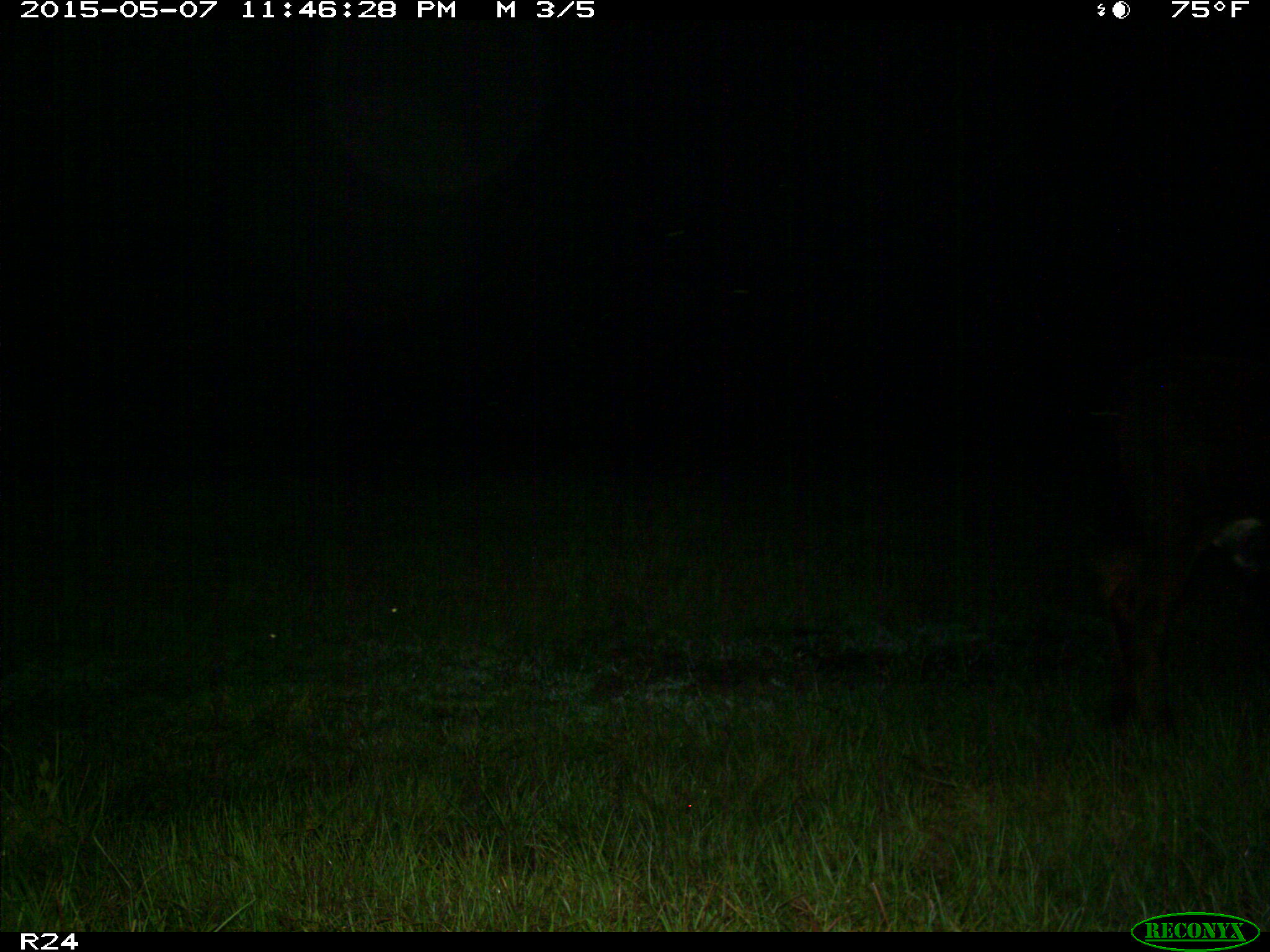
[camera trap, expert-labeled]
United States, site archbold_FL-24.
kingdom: Animalia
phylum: Chordata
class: Mammalia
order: Artiodactyla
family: Bovidae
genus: Bos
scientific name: Bos taurus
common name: domestic cow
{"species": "Bos taurus (domestic cow)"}